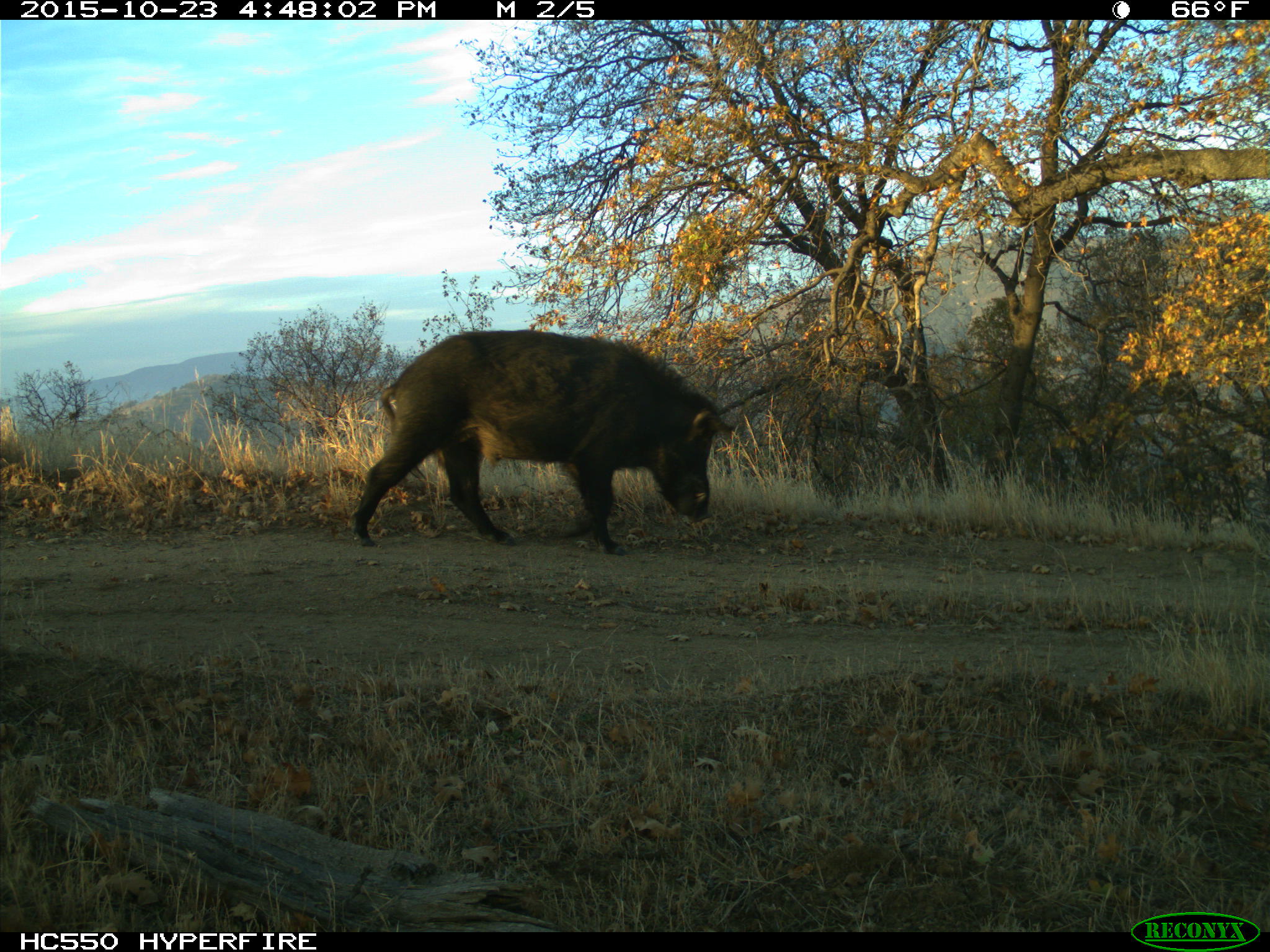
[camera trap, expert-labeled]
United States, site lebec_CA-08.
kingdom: Animalia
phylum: Chordata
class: Mammalia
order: Artiodactyla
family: Suidae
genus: Sus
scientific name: Sus scrofa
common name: wild boar